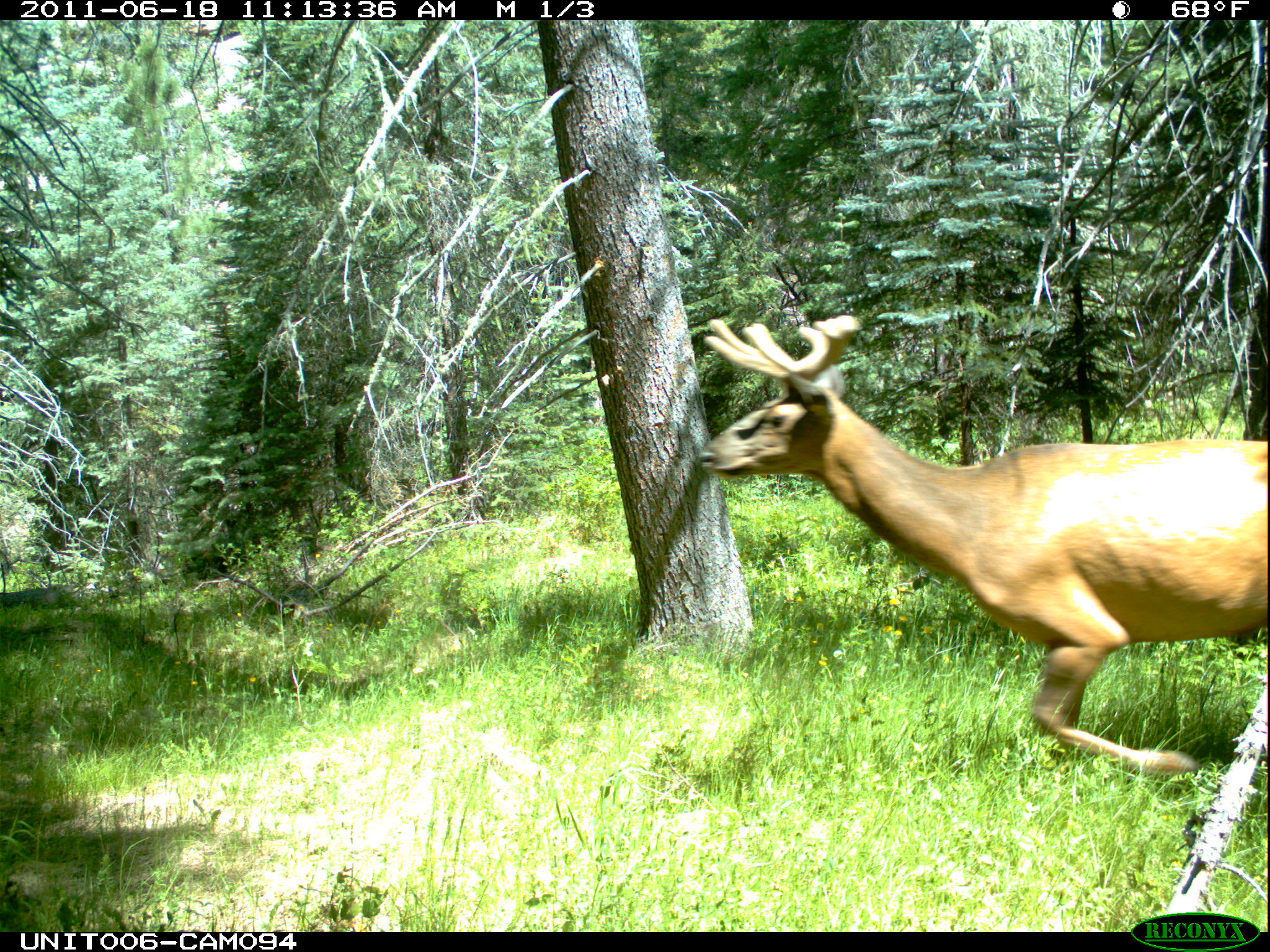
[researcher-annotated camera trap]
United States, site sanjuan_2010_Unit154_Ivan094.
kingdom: Animalia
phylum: Chordata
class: Mammalia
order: Artiodactyla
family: Cervidae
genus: Cervus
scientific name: Cervus elaphus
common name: red deer